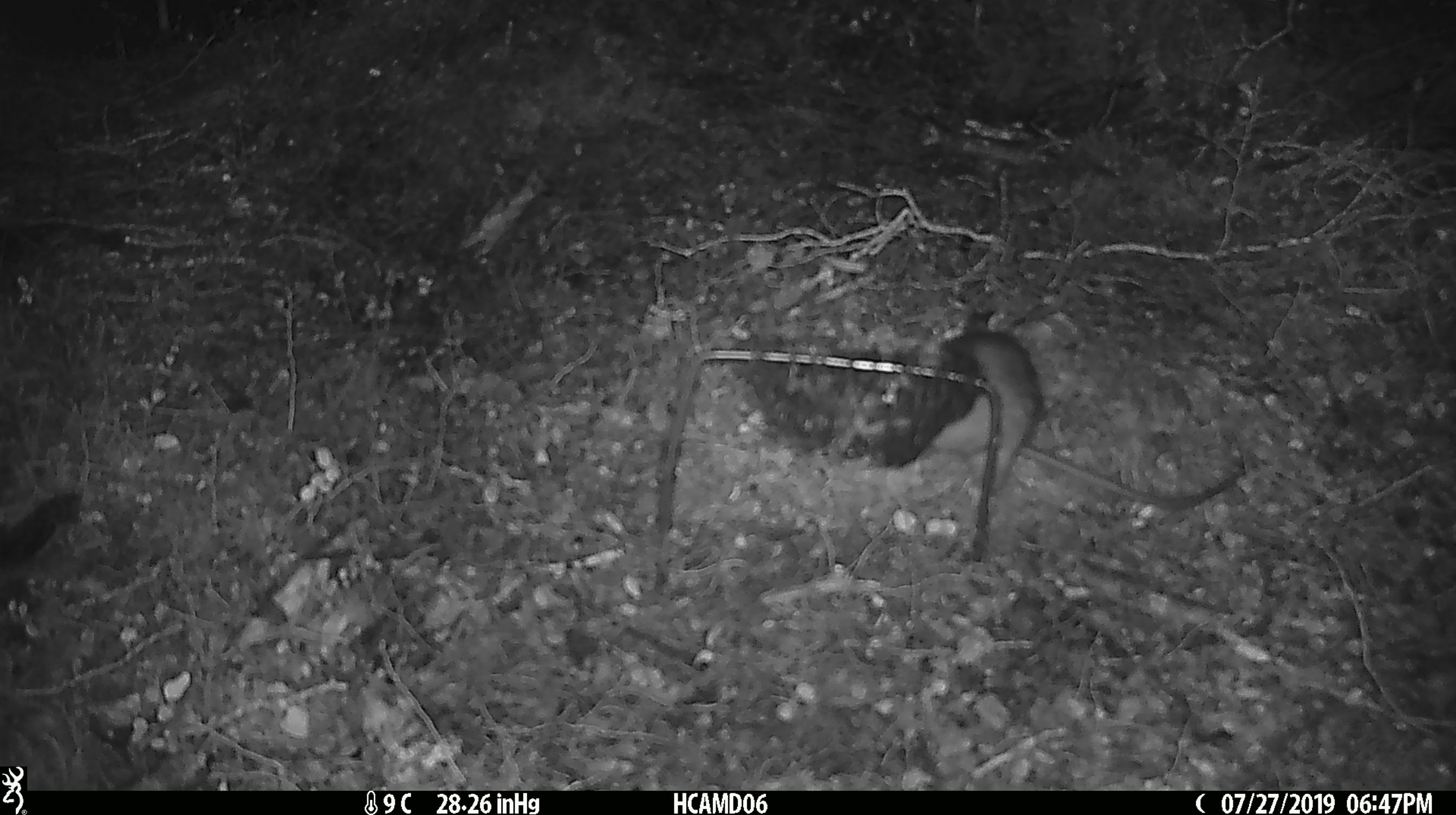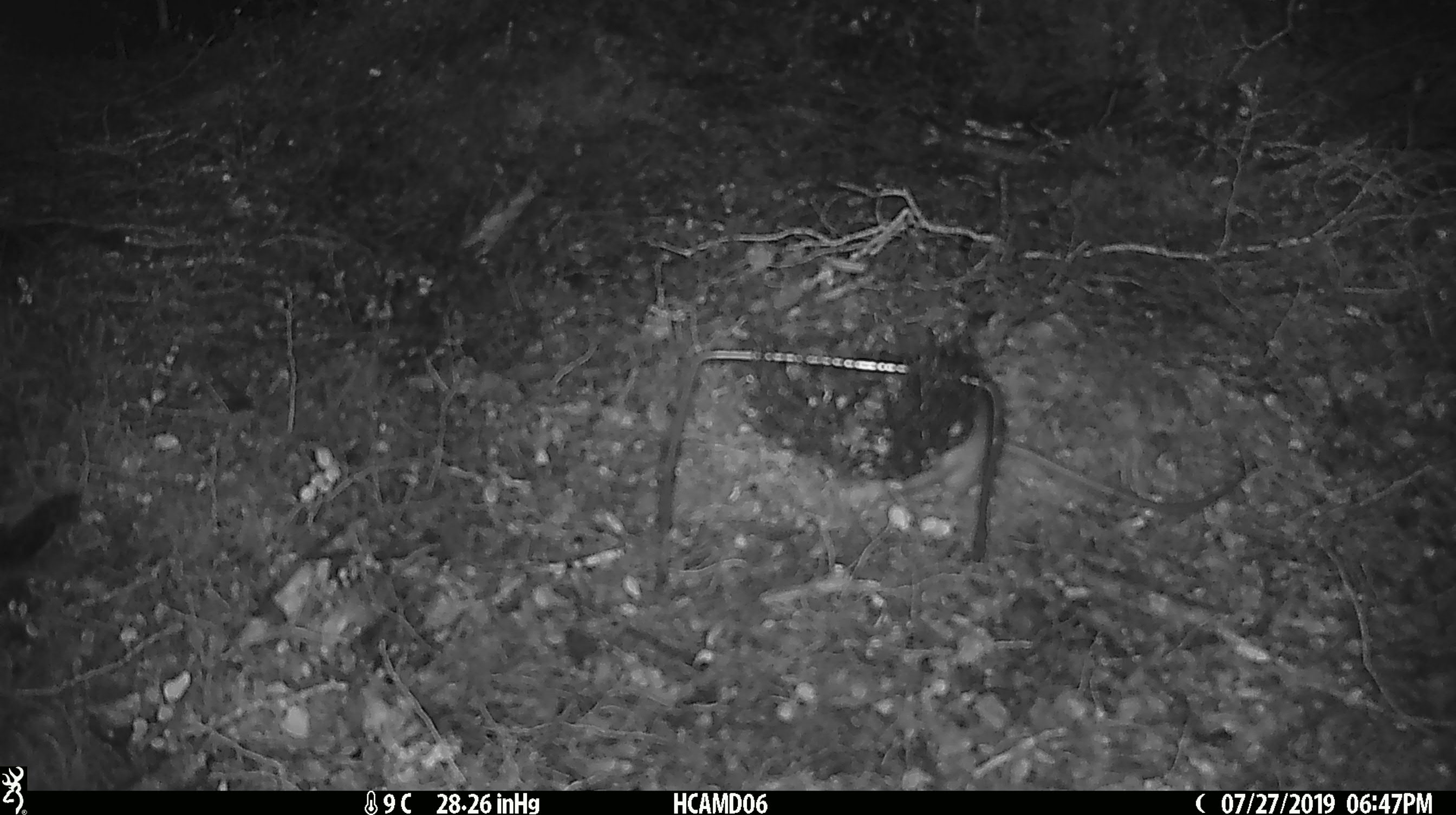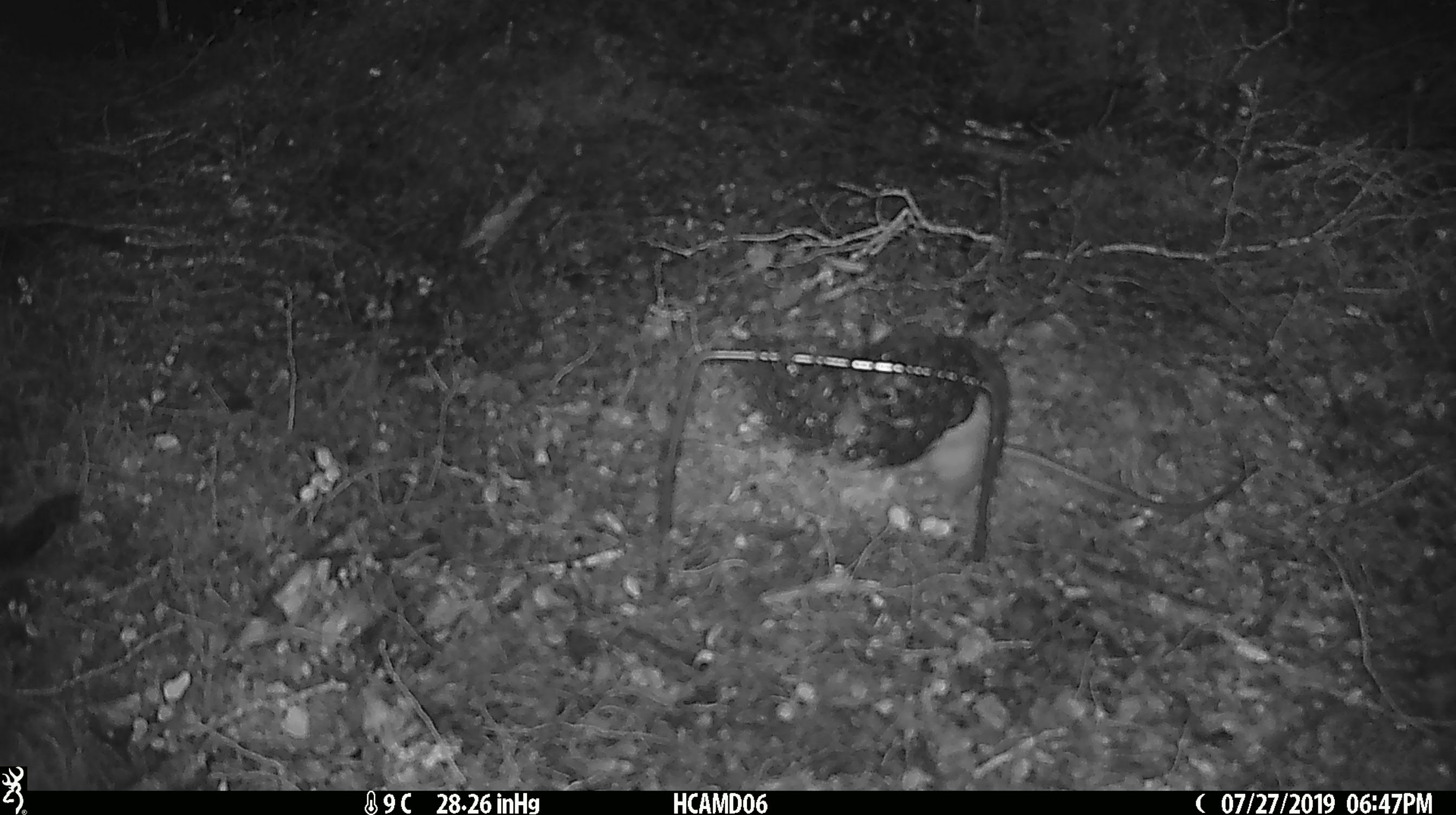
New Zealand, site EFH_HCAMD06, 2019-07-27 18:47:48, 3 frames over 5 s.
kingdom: Animalia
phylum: Chordata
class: Mammalia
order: Rodentia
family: Muridae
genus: Rattus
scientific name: Rattus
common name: rat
Rat (Rattus).